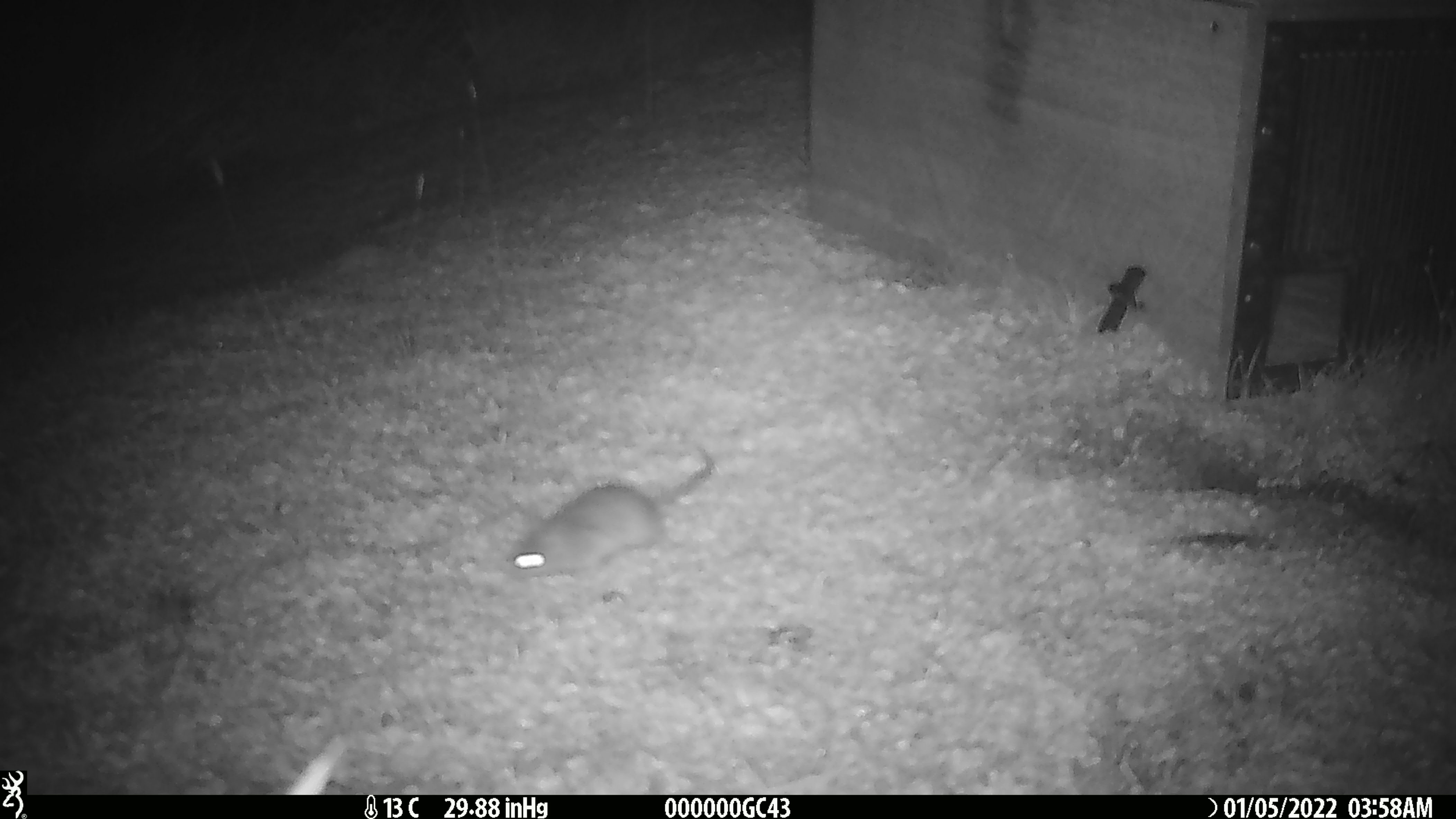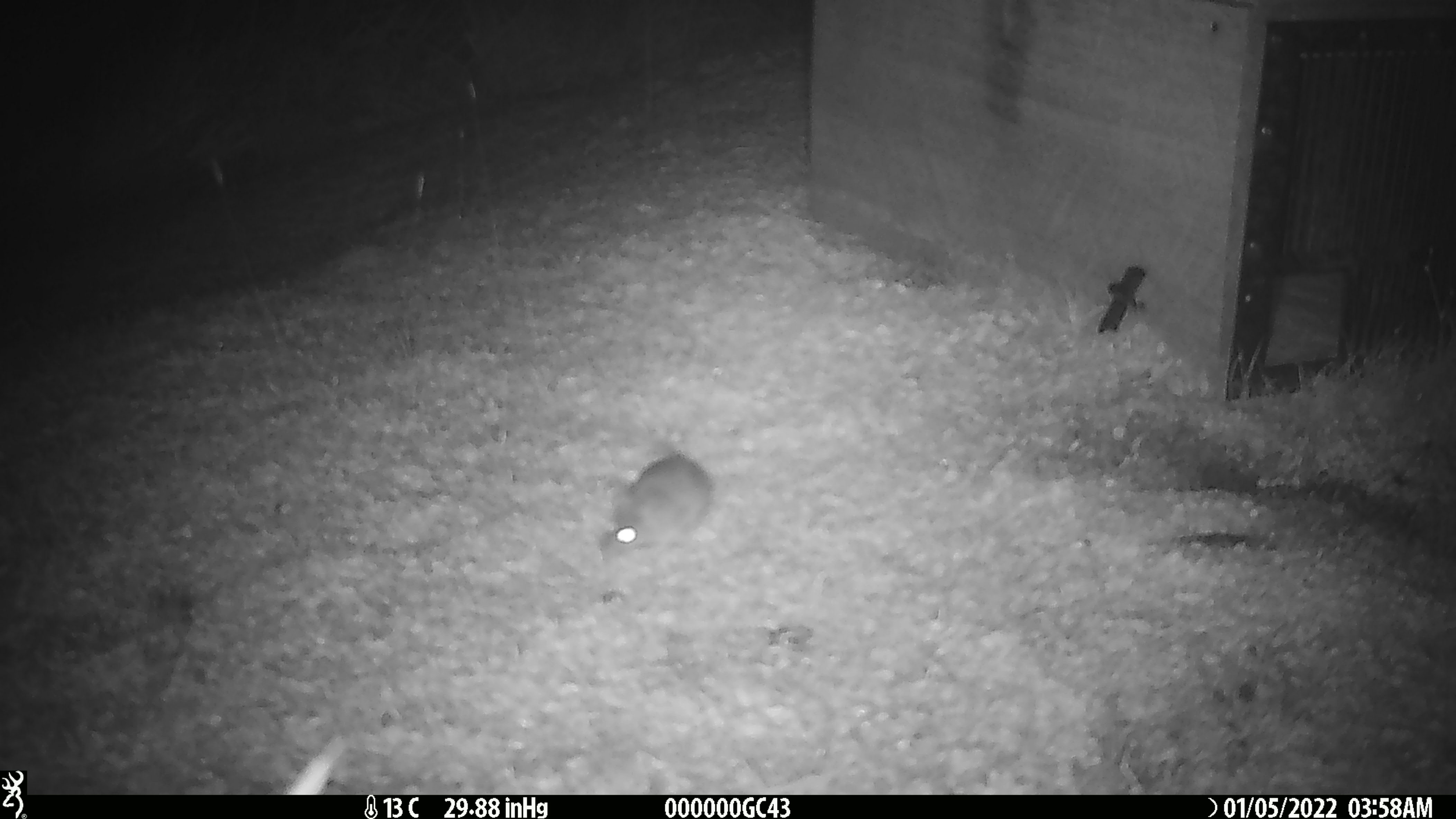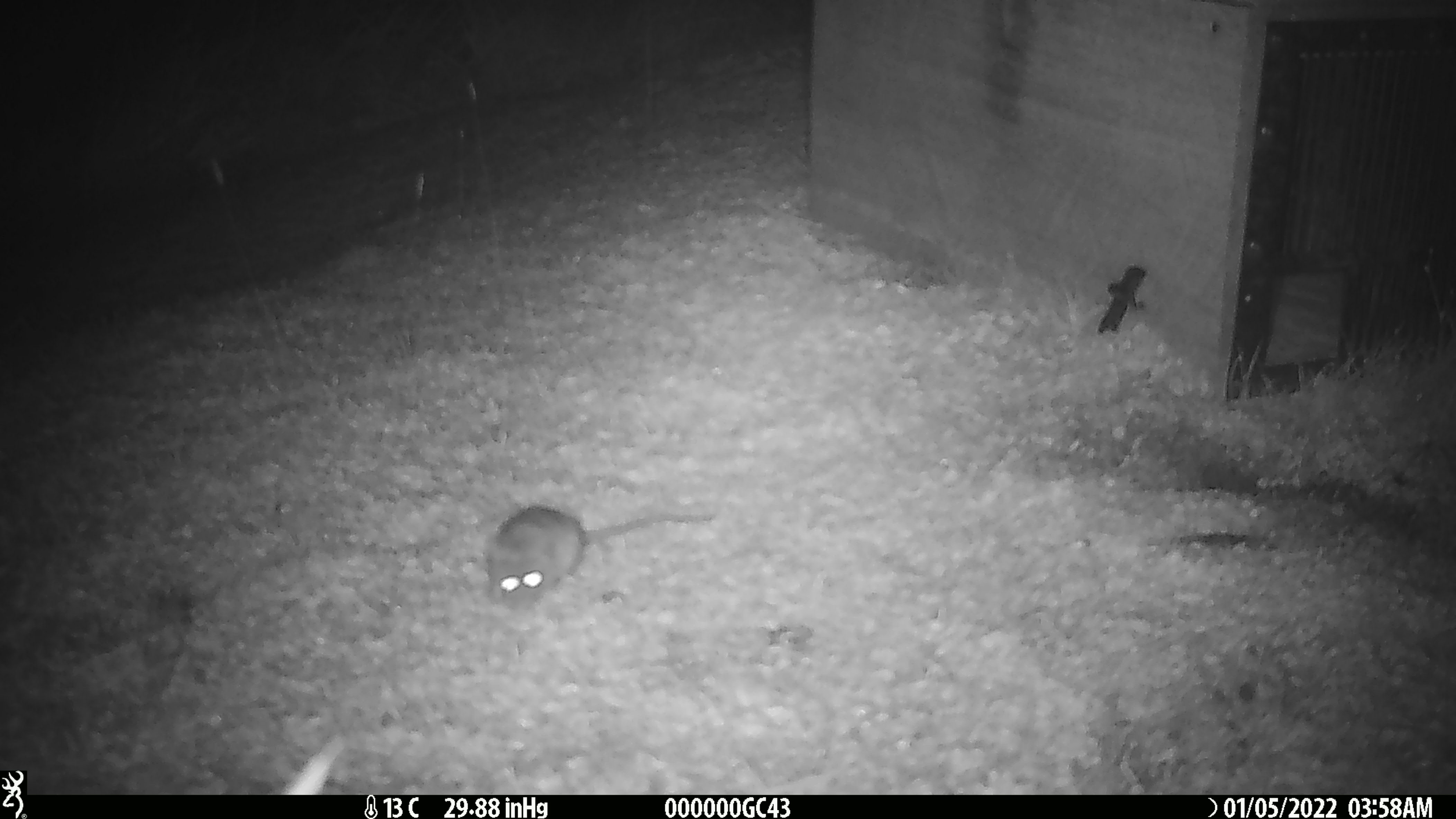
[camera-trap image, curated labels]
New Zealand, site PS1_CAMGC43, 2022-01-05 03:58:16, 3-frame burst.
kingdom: Animalia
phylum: Chordata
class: Mammalia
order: Rodentia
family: Muridae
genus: Mus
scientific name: Mus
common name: mouse